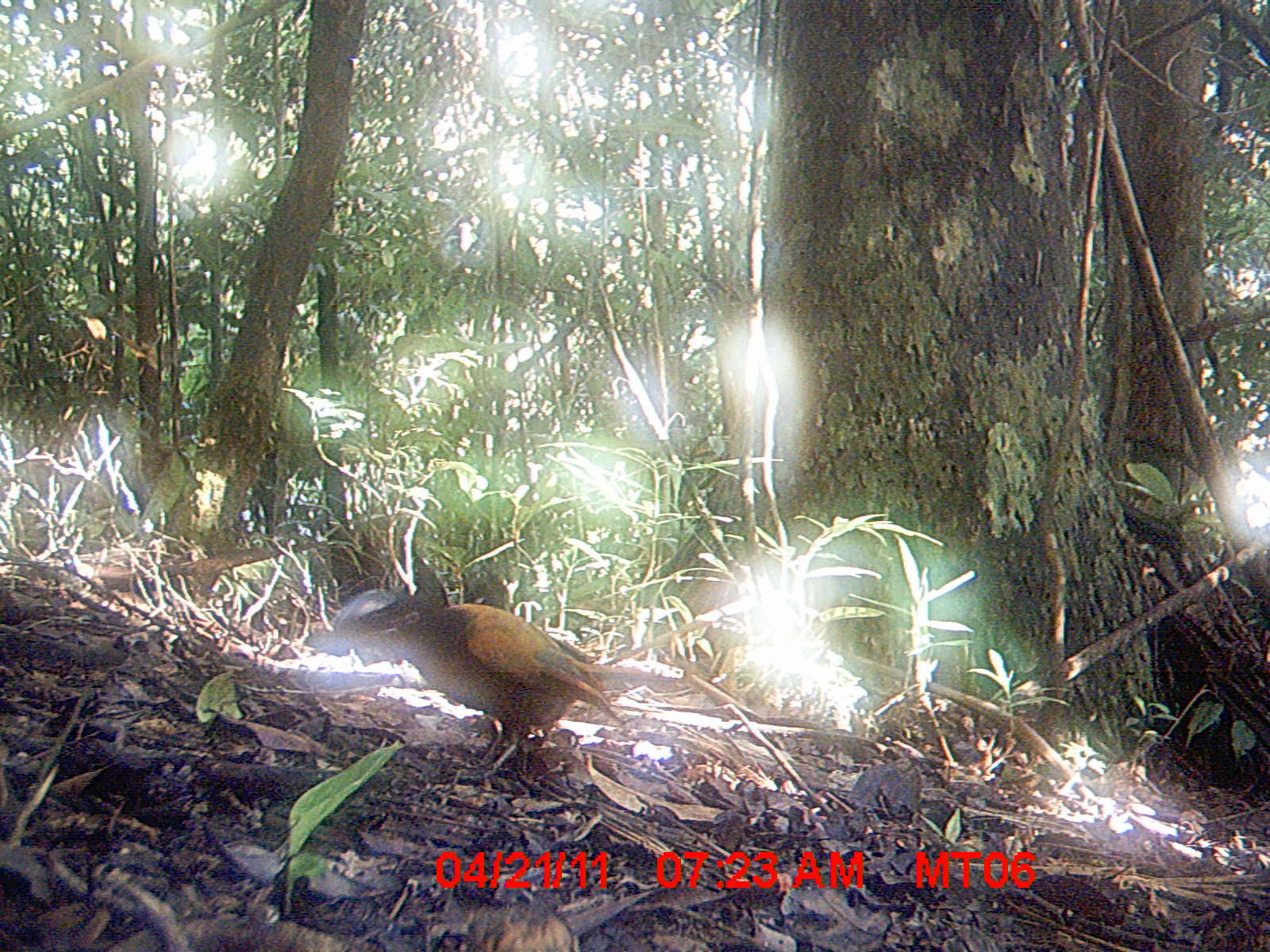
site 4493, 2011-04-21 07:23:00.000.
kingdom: Animalia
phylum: Chordata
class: Aves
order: Passeriformes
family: Vangidae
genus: Euryceros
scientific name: Euryceros prevostii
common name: helmet vanga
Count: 1.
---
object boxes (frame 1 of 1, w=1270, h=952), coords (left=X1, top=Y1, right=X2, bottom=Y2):
euryceros prevostii: (left=353, top=594, right=660, bottom=782)